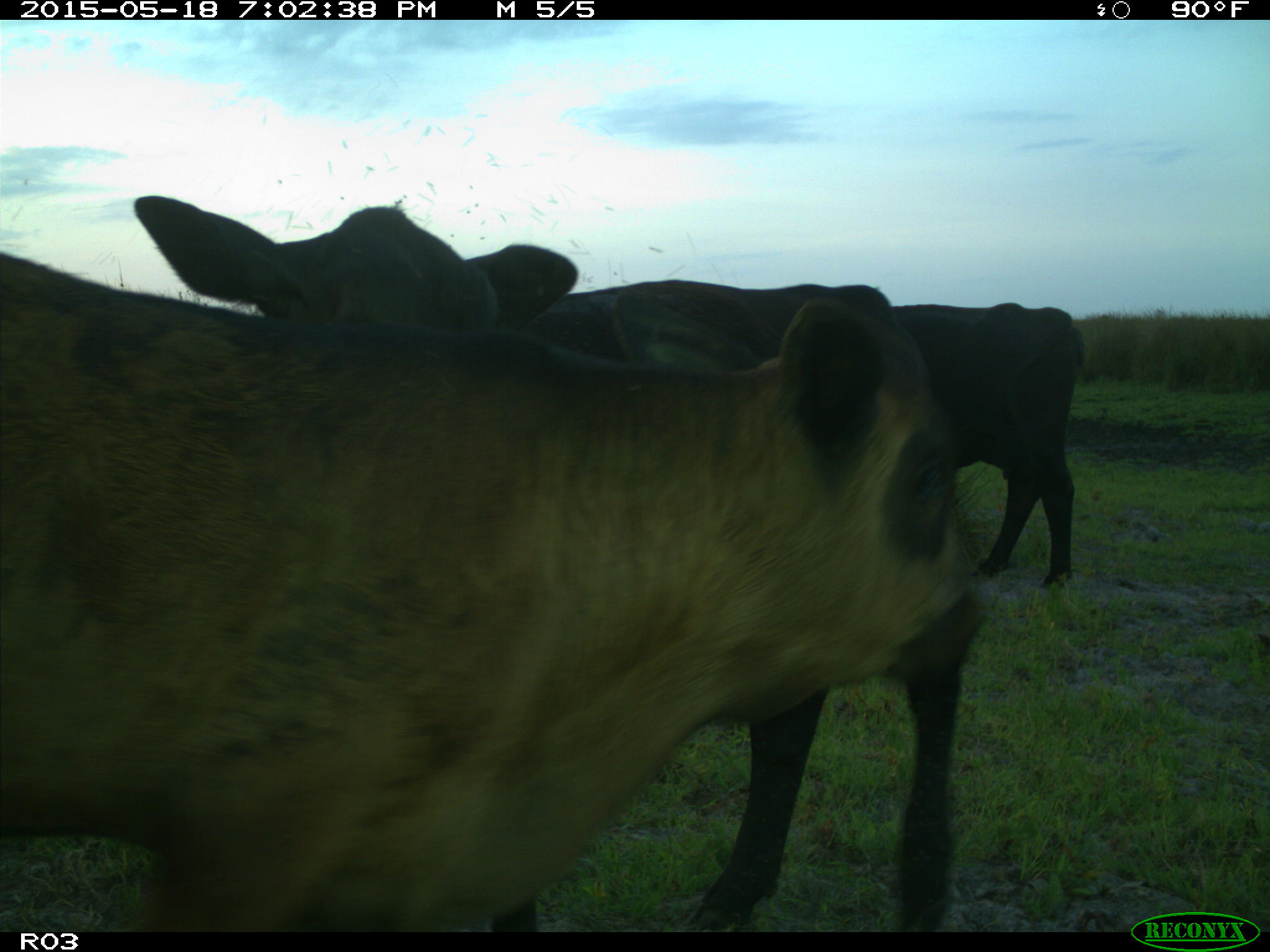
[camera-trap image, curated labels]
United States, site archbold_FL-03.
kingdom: Animalia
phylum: Chordata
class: Mammalia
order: Artiodactyla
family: Bovidae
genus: Bos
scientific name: Bos taurus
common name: domestic cow